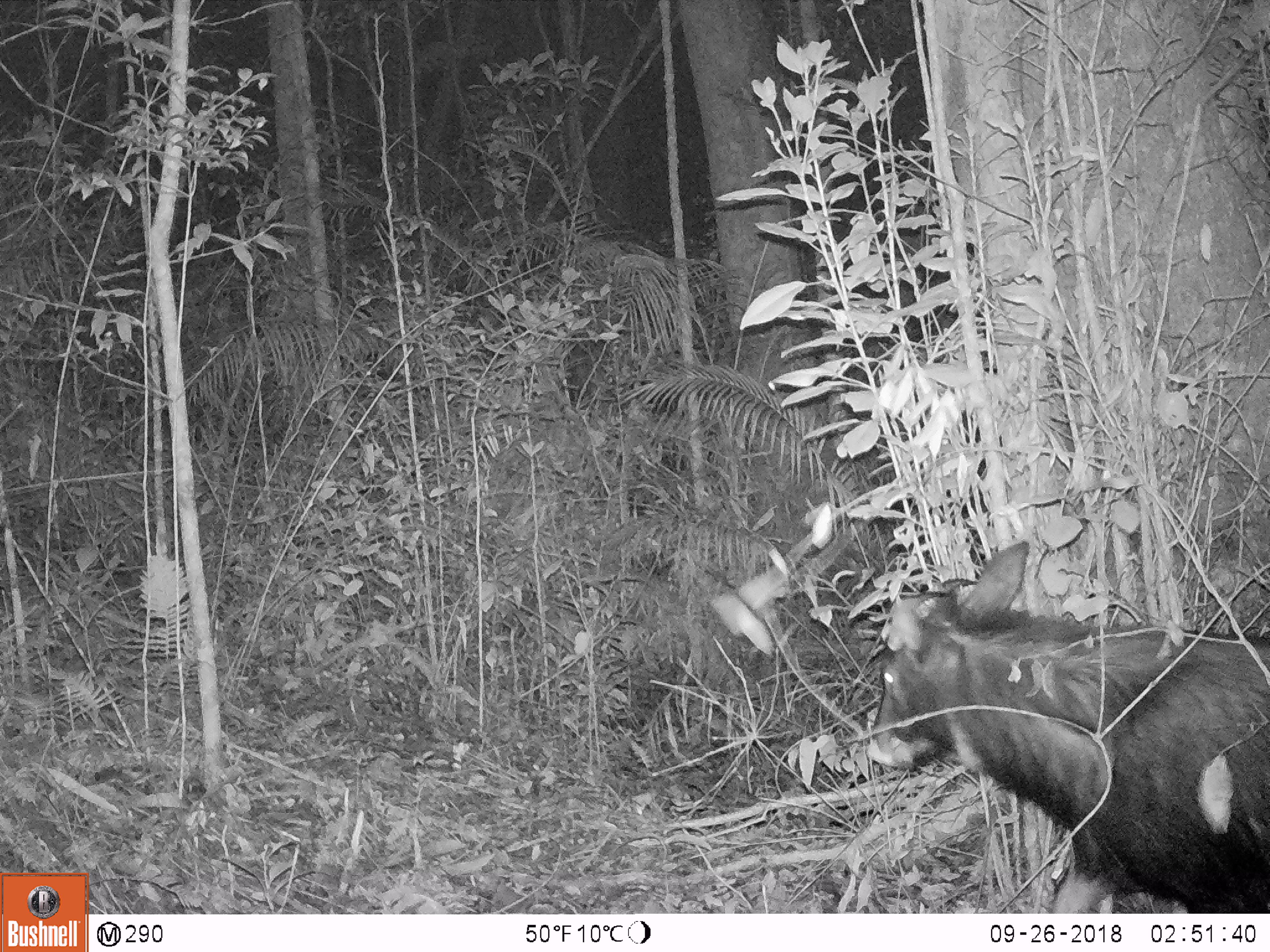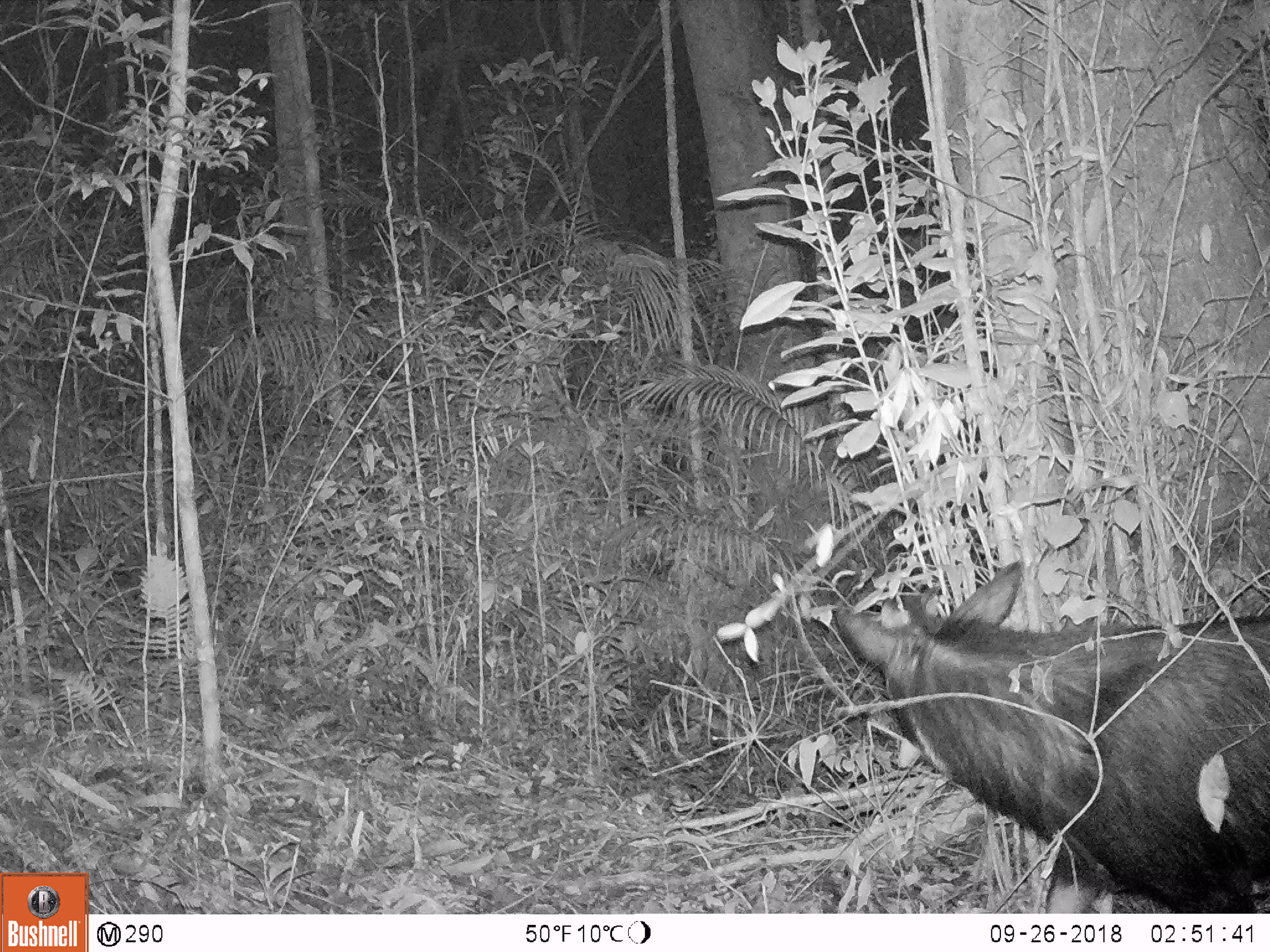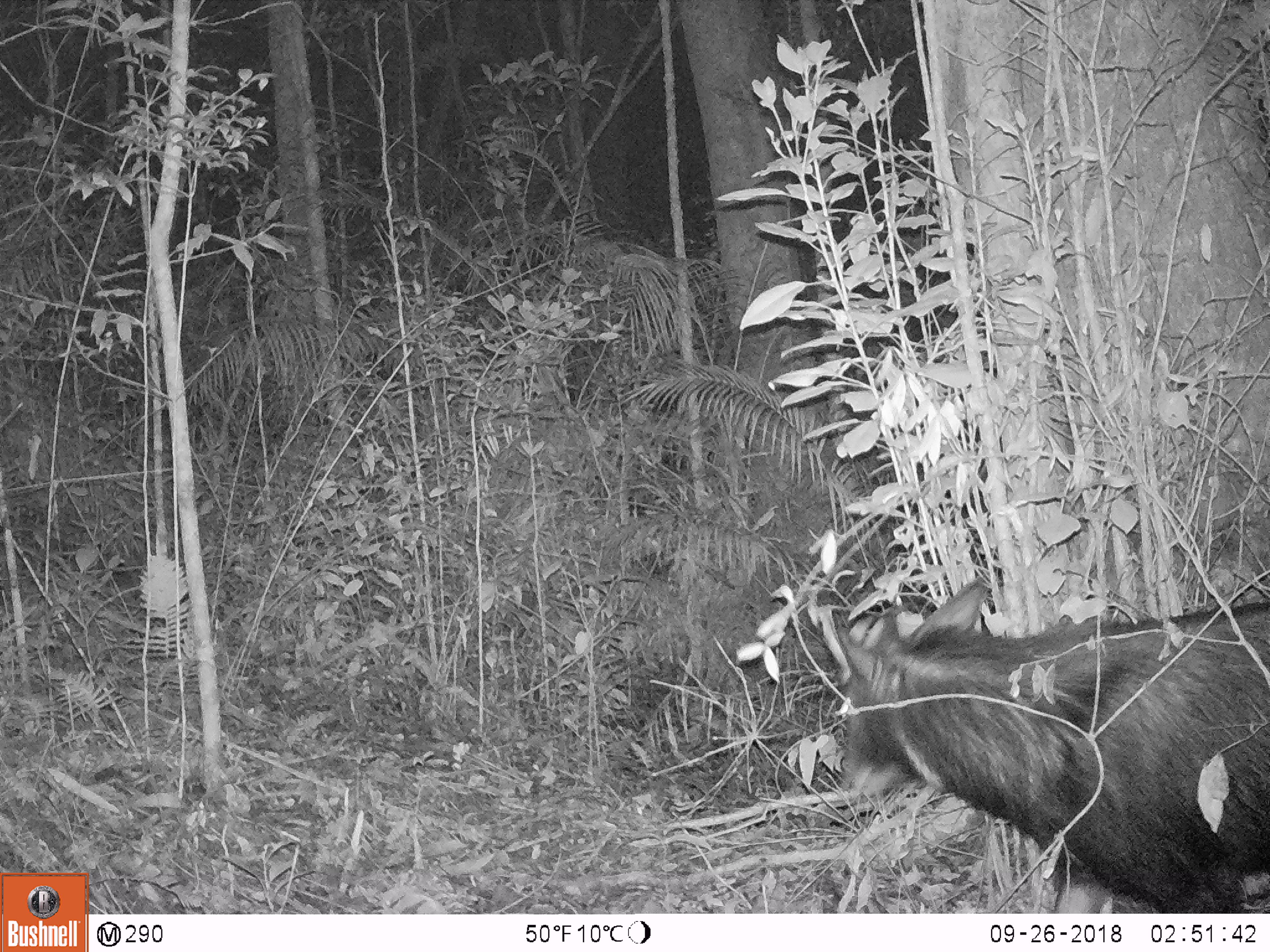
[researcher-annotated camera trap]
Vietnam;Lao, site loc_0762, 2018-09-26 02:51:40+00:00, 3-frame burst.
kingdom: Animalia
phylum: Chordata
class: Mammalia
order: Artiodactyla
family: Bovidae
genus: Capricornis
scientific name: Capricornis sumatraensis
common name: chinese serow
Chinese serow (Capricornis sumatraensis). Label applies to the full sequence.